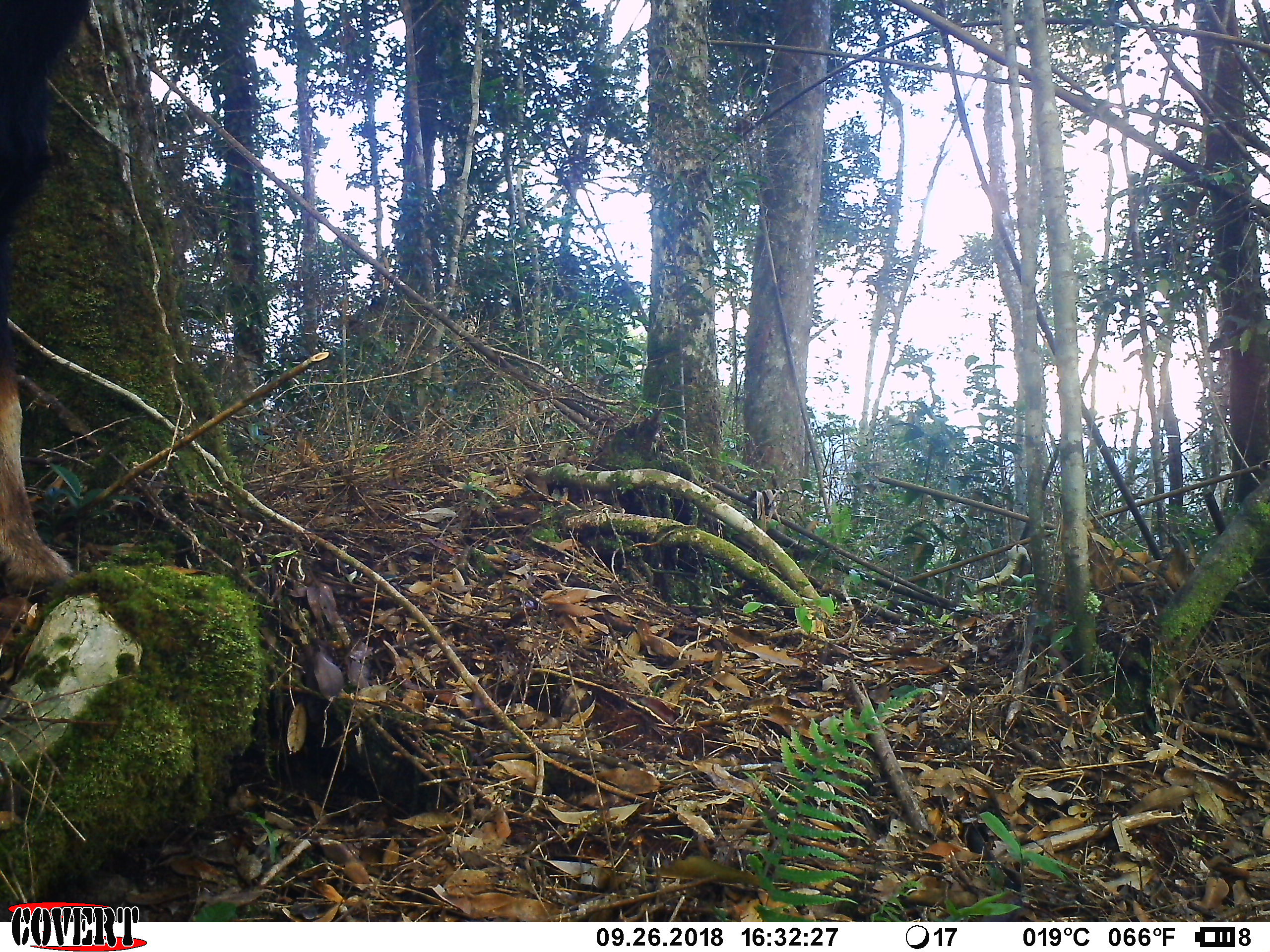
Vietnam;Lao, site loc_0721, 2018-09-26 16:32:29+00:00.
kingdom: Animalia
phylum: Chordata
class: Mammalia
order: Artiodactyla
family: Bovidae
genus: Capricornis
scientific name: Capricornis sumatraensis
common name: chinese serow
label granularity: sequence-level